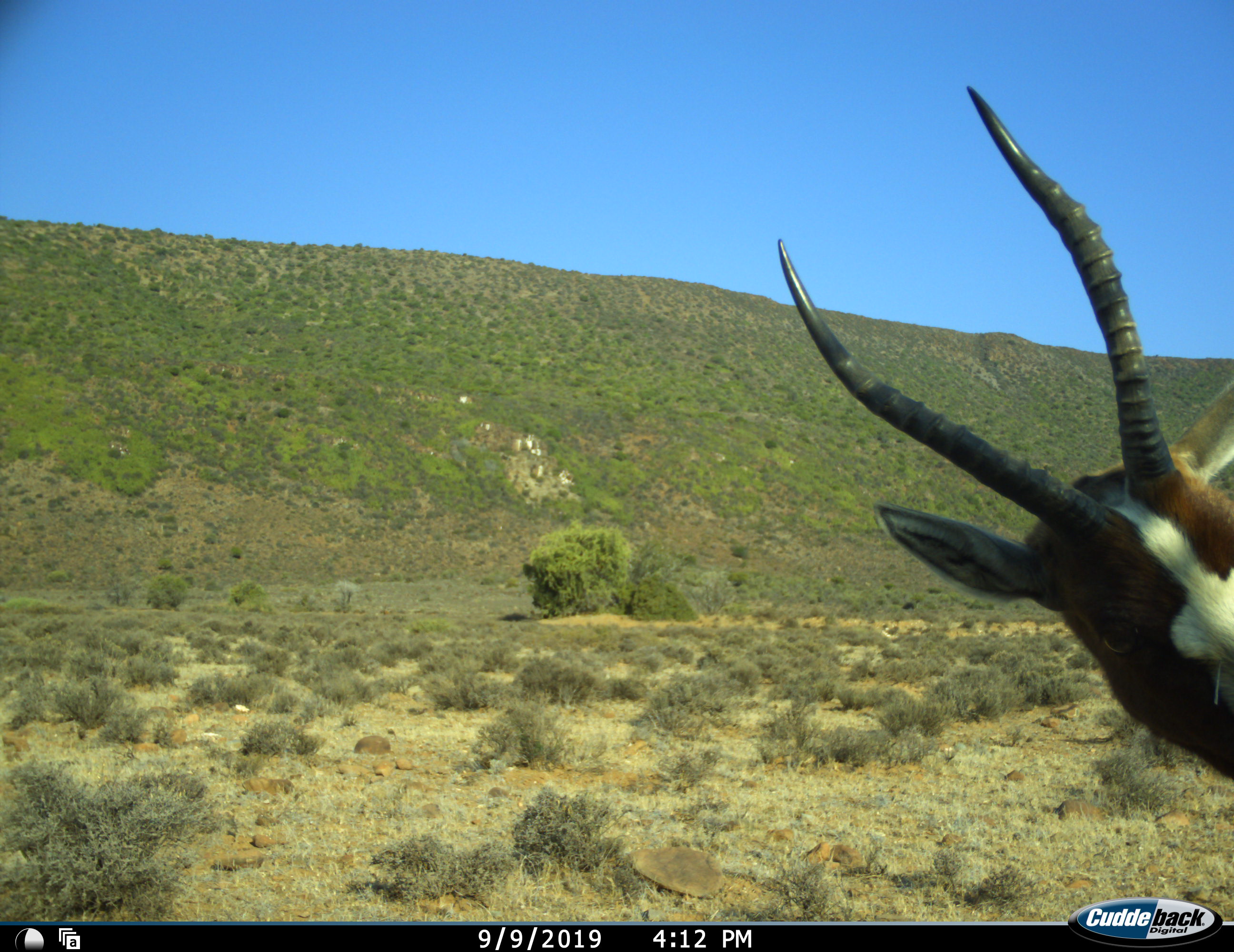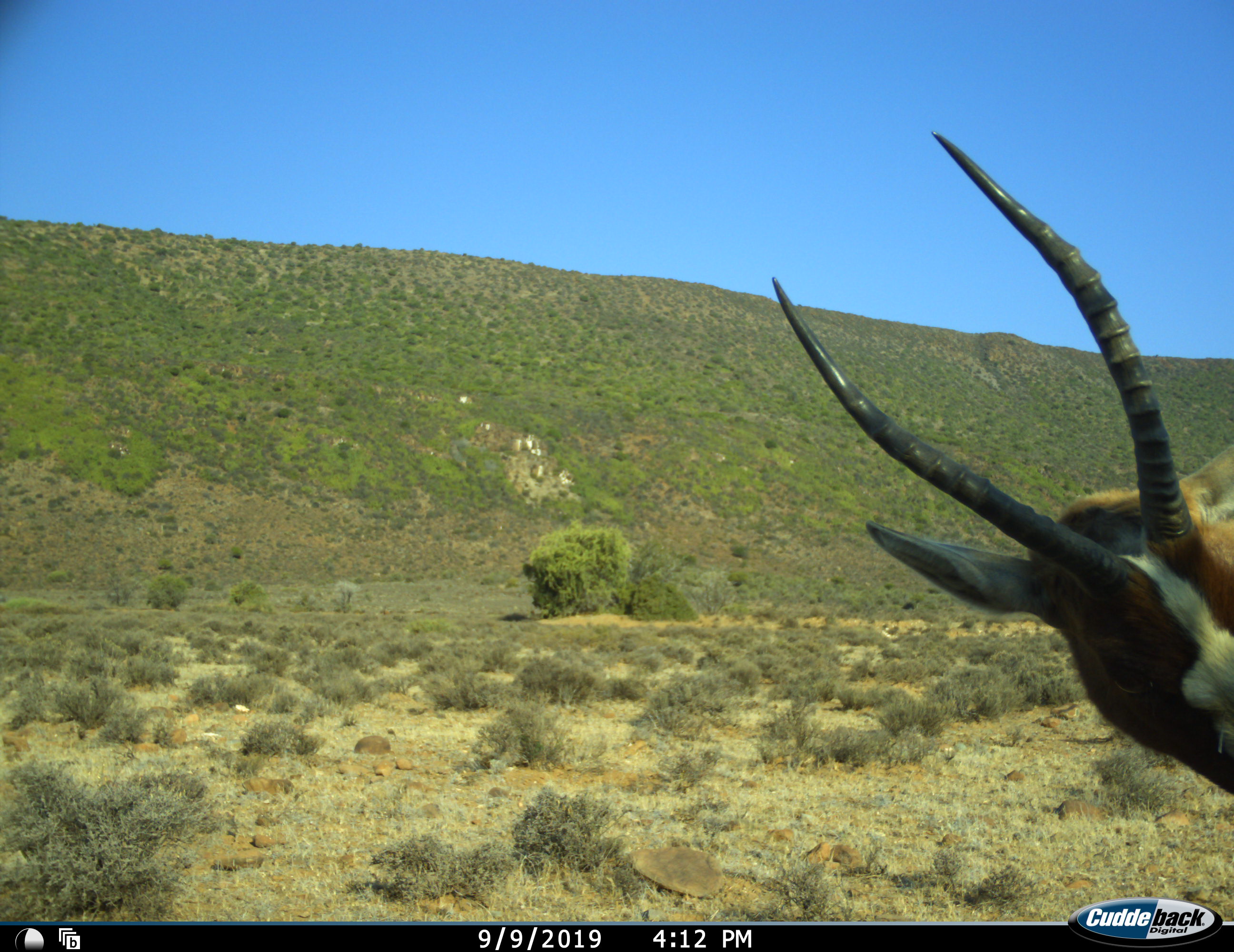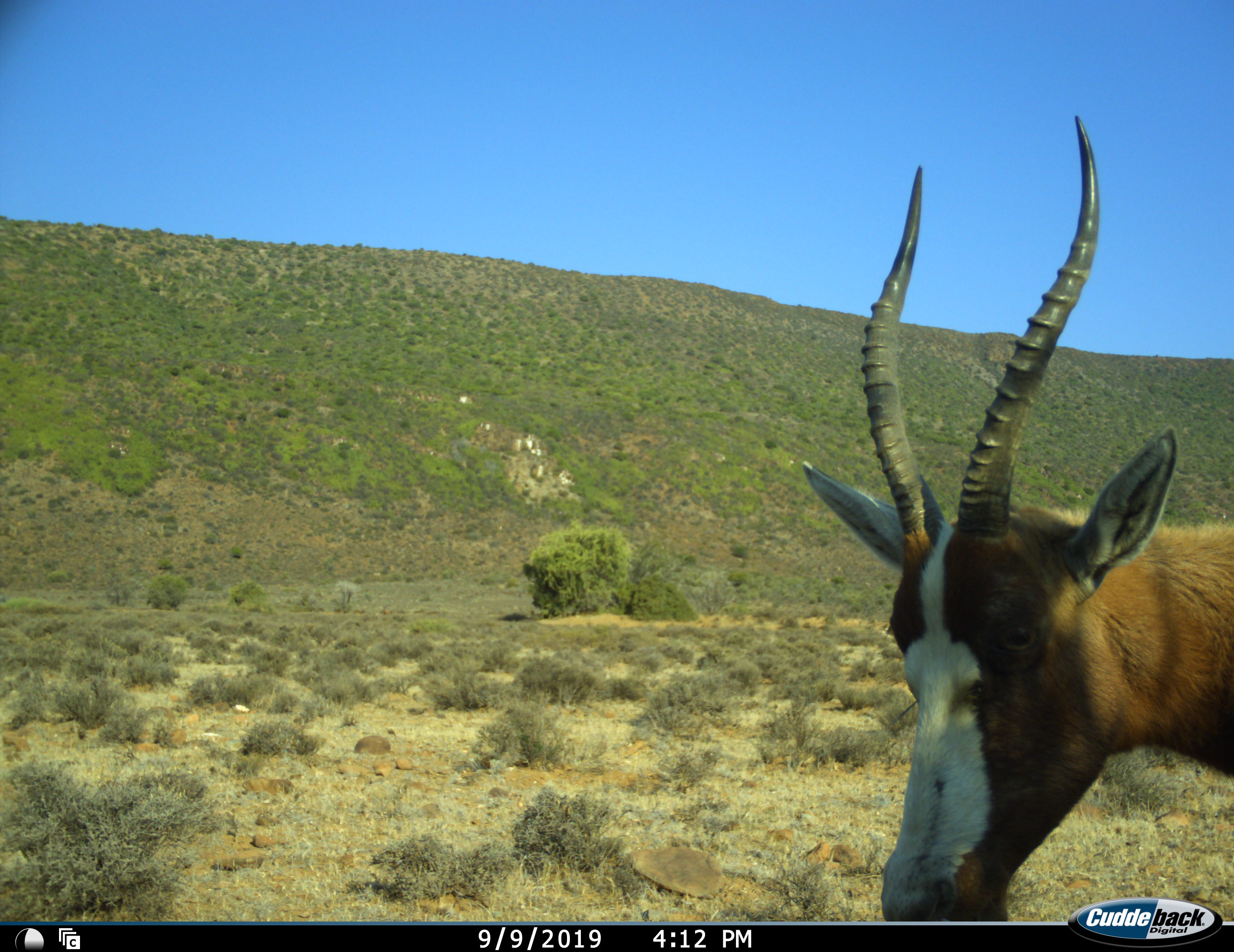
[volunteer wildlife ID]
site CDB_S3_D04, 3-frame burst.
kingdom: Animalia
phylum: Chordata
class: Mammalia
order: Artiodactyla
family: Bovidae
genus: Damaliscus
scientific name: Damaliscus pygargus phillipsi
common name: blesbok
Blesbok (Damaliscus pygargus phillipsi), count 1. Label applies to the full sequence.